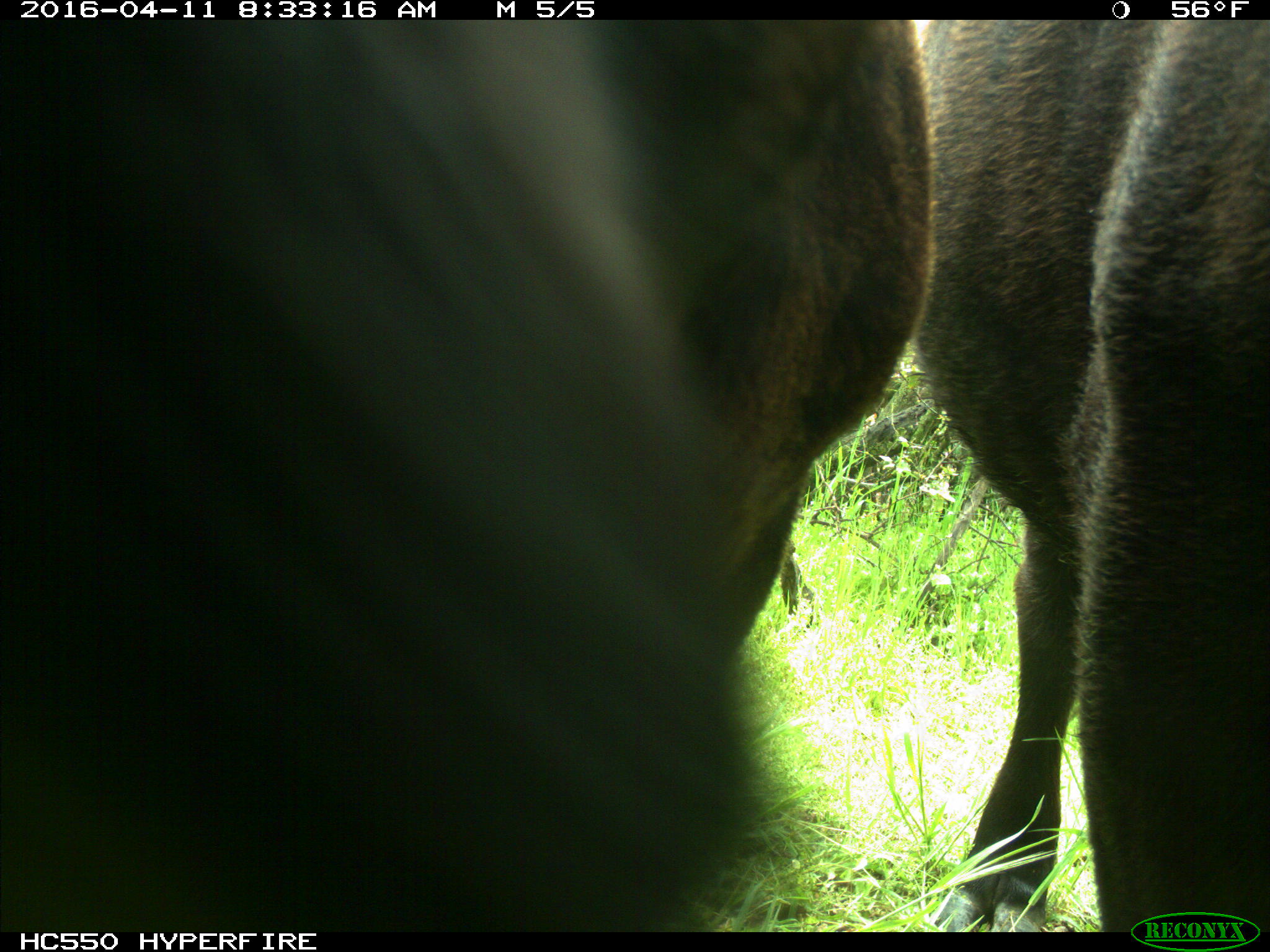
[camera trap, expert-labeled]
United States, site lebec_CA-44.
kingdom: Animalia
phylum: Chordata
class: Mammalia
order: Artiodactyla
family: Bovidae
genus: Bos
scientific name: Bos taurus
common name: domestic cow